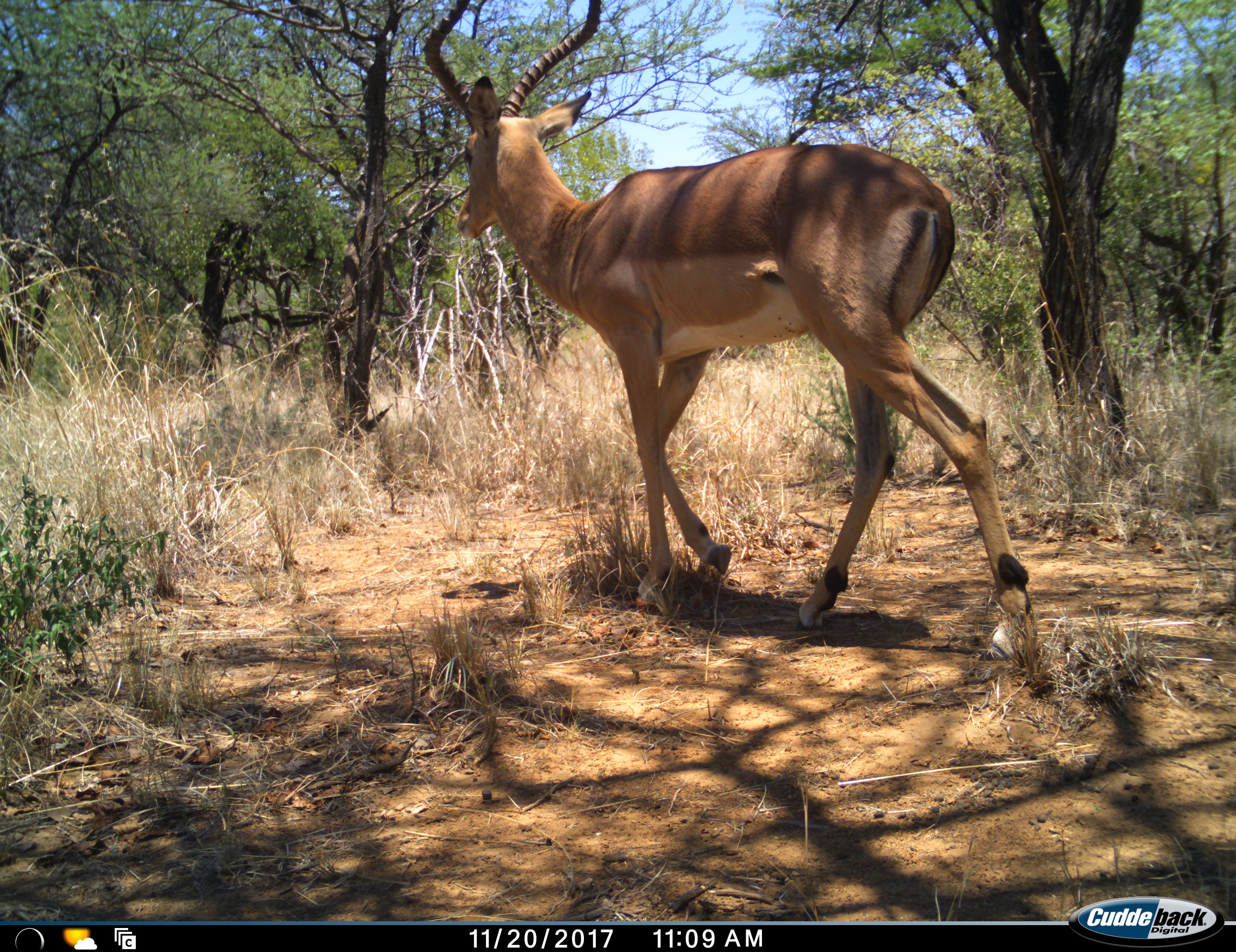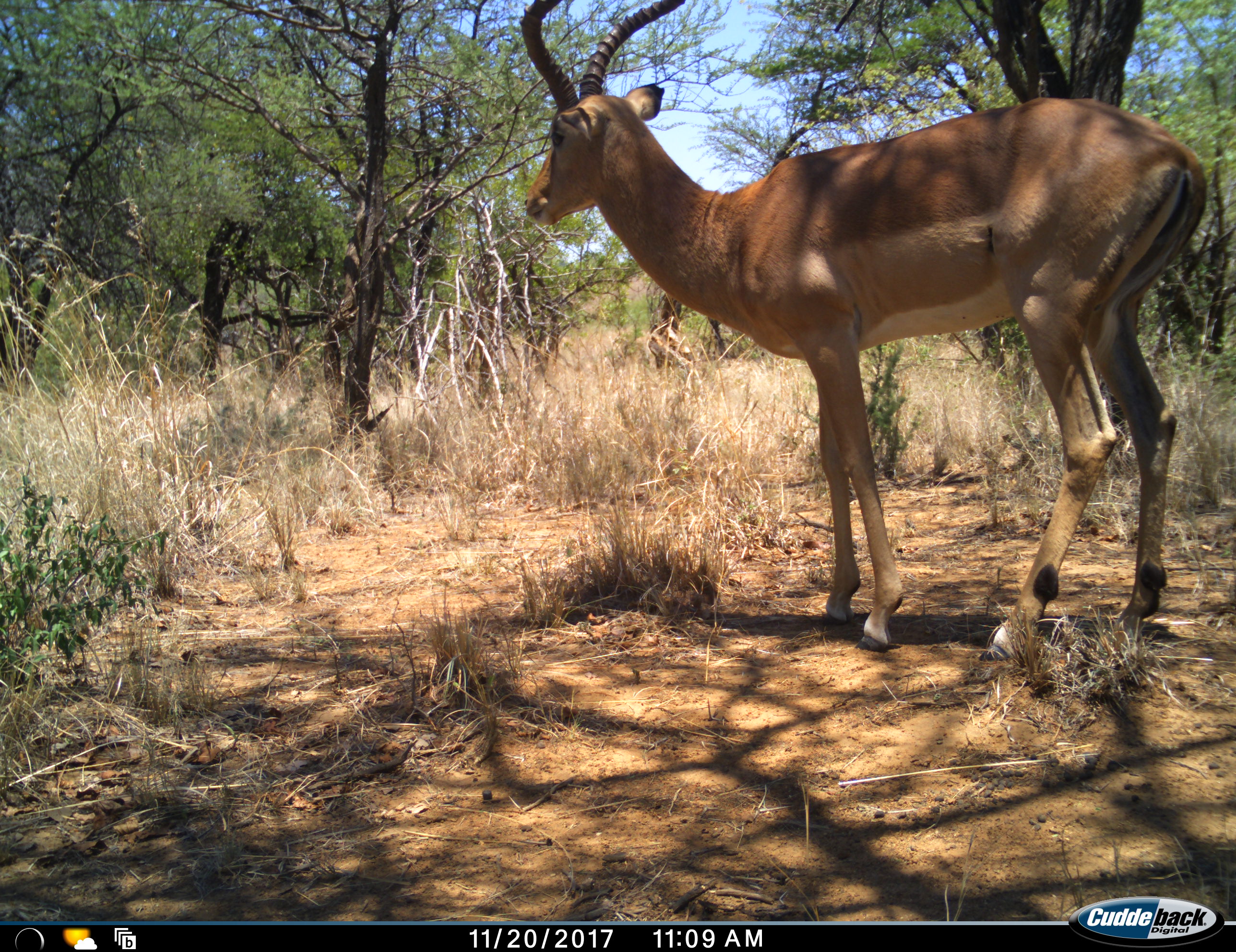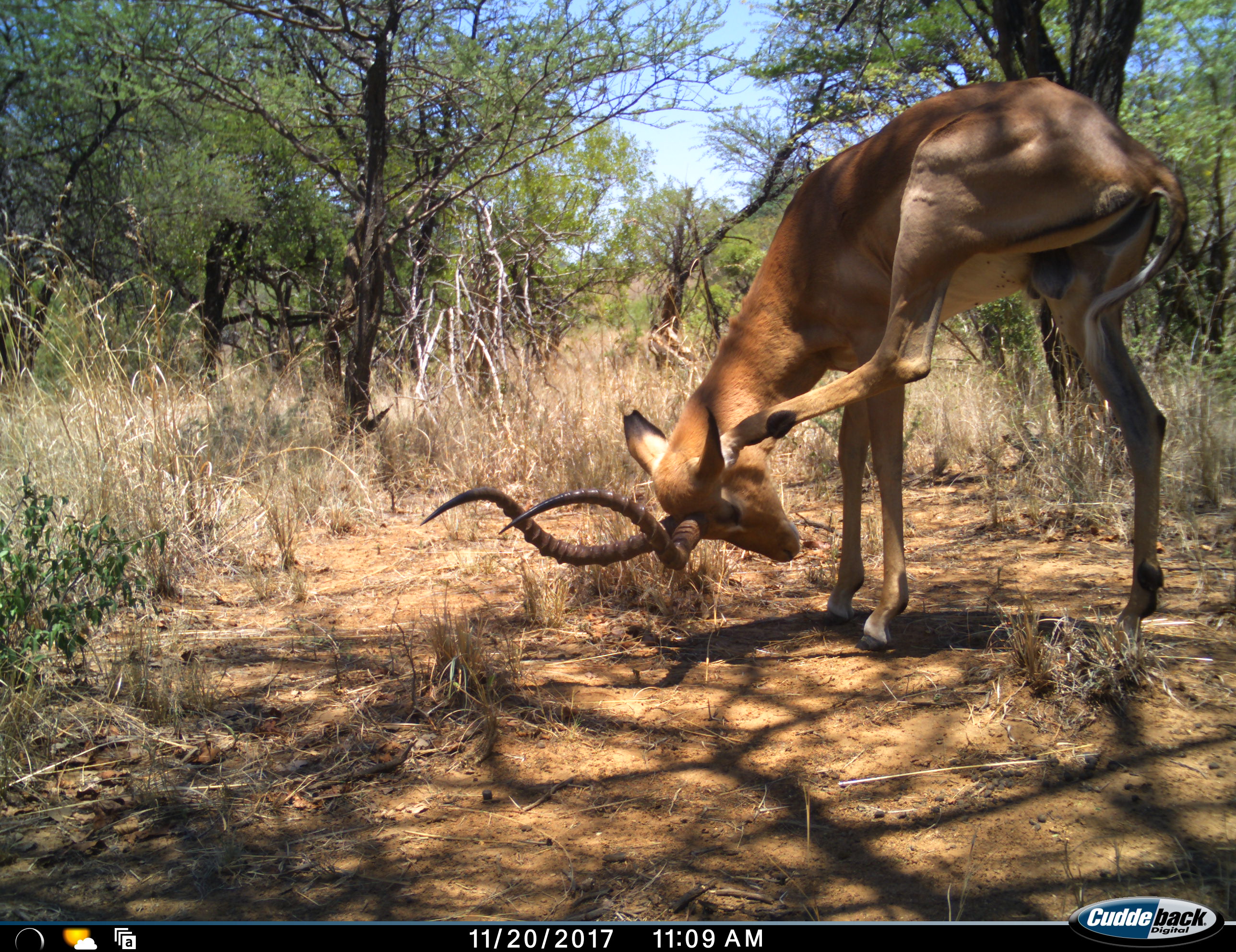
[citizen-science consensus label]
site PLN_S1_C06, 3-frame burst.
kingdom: Animalia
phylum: Chordata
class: Mammalia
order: Artiodactyla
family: Bovidae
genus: Aepyceros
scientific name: Aepyceros melampus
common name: impala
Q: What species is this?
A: Impala (Aepyceros melampus).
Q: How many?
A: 1.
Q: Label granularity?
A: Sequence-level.